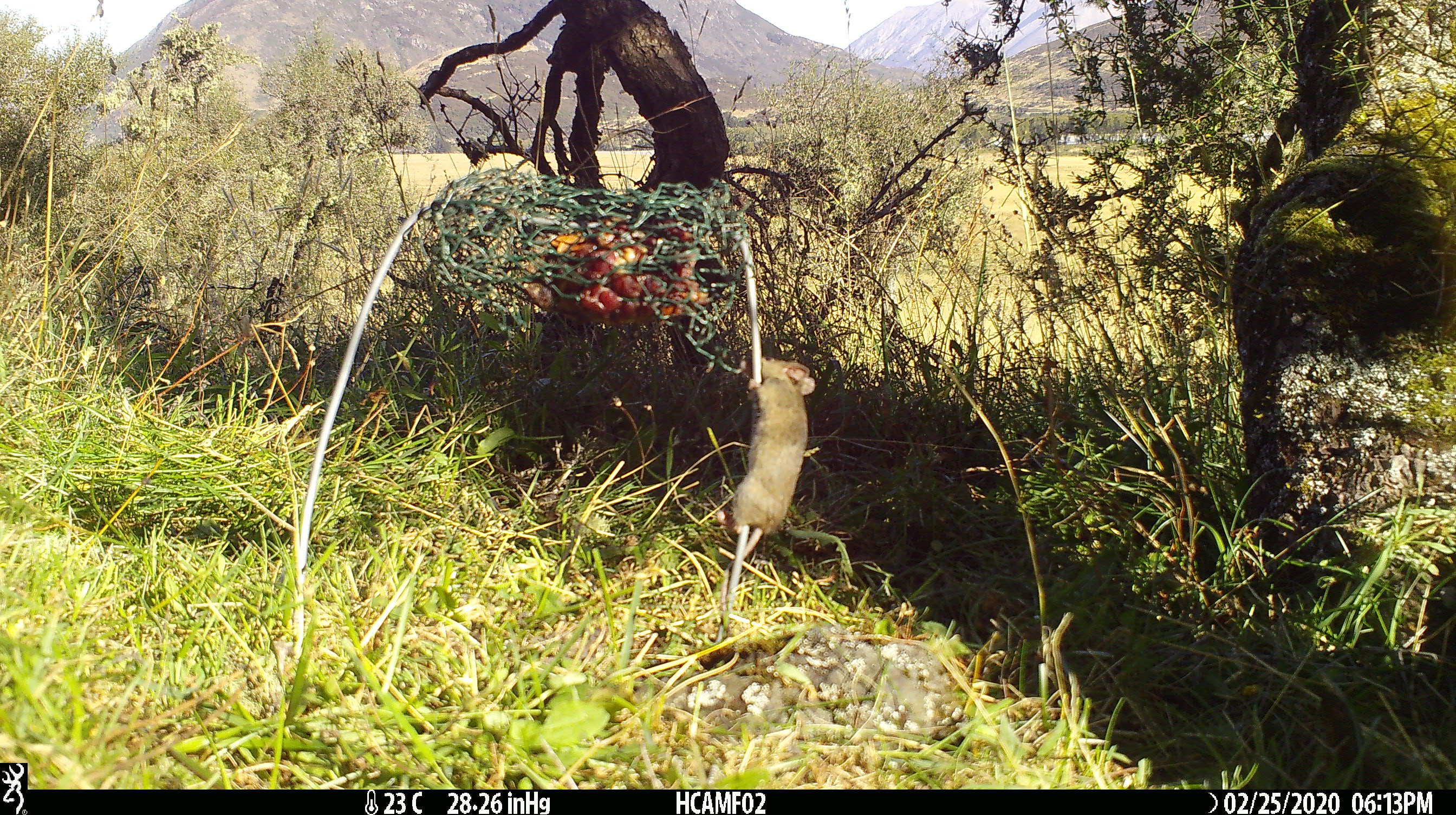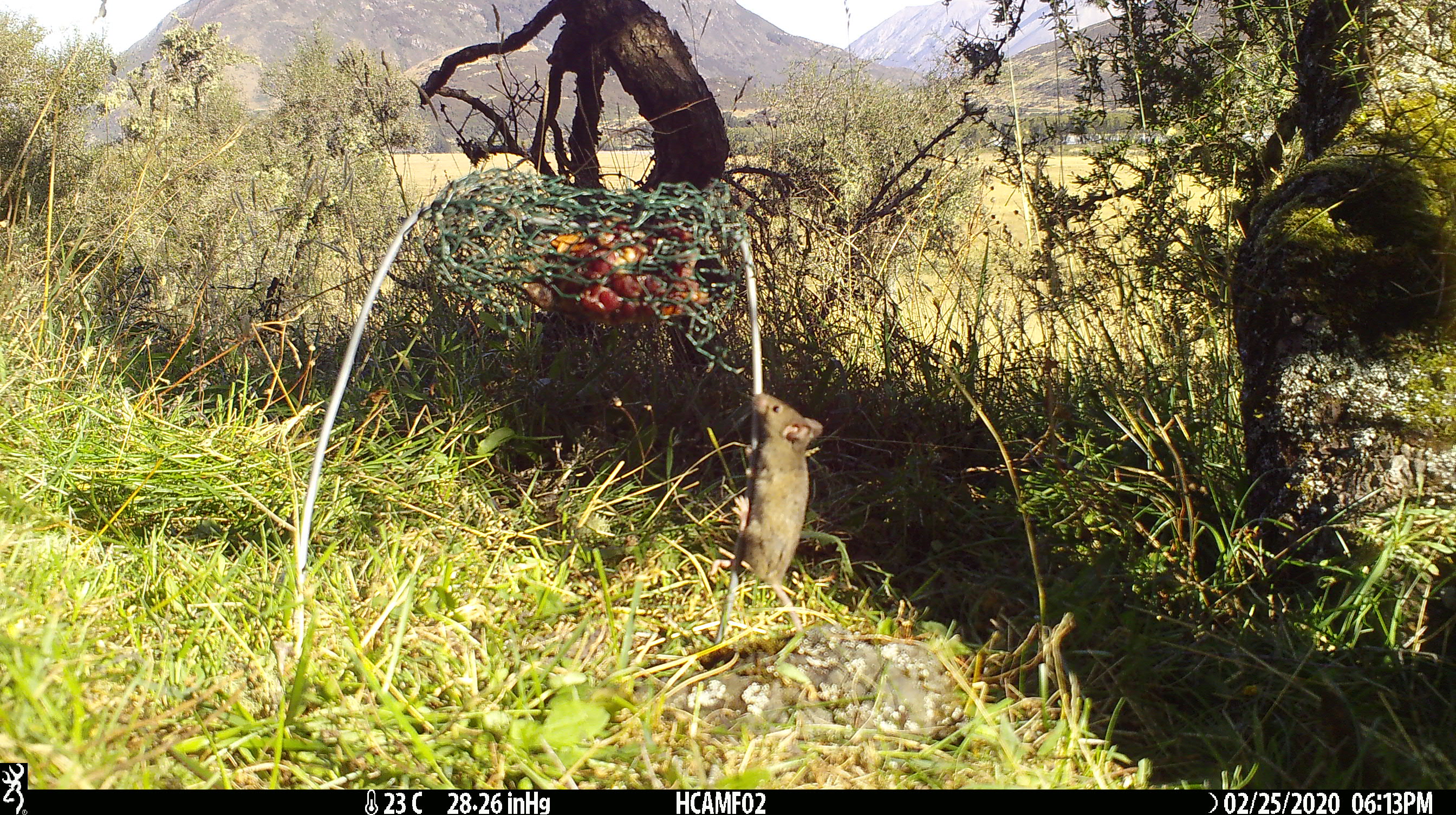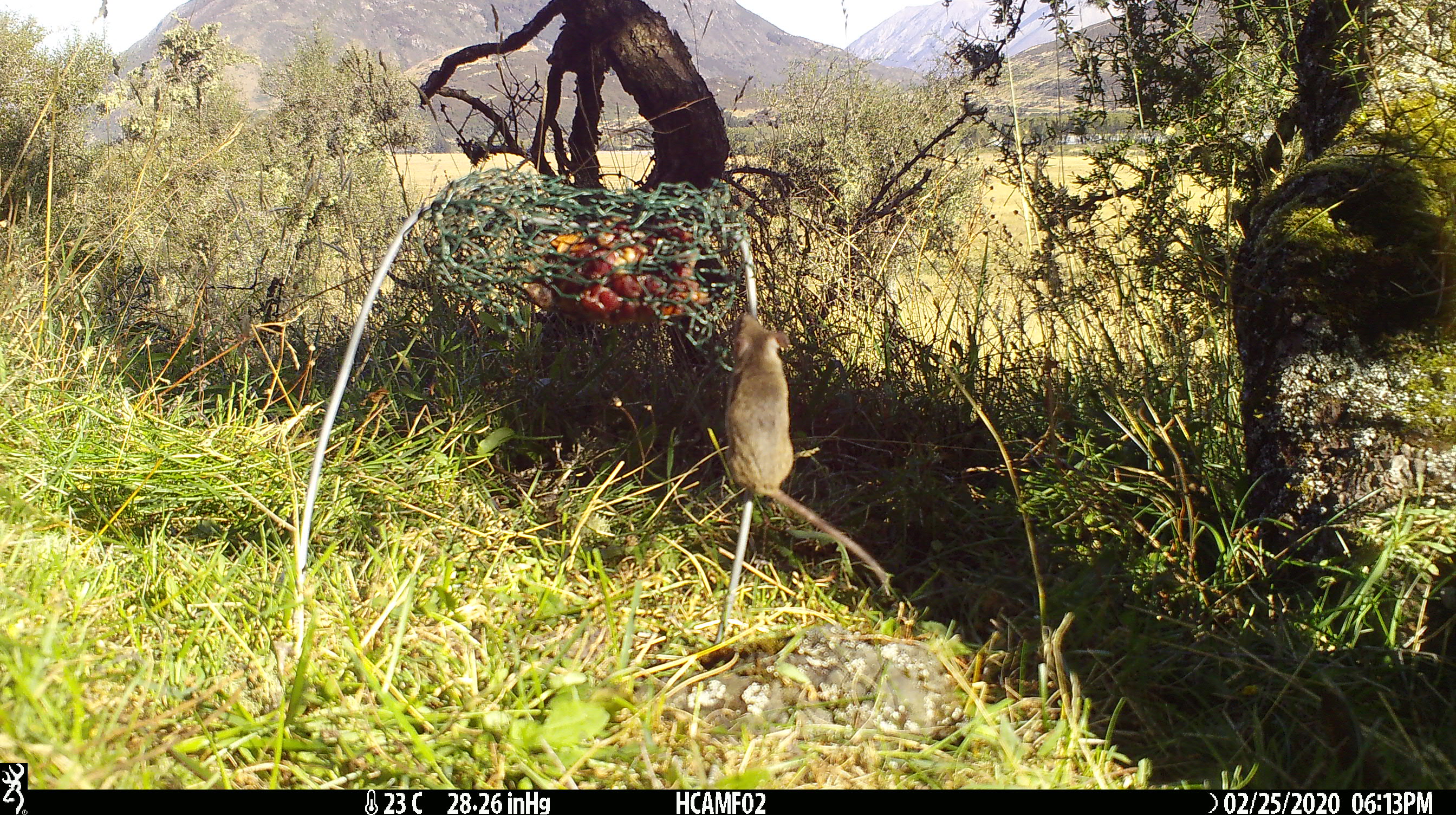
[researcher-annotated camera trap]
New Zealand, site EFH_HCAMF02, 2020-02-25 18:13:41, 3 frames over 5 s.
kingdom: Animalia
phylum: Chordata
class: Mammalia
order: Rodentia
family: Muridae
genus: Mus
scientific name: Mus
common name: mouse